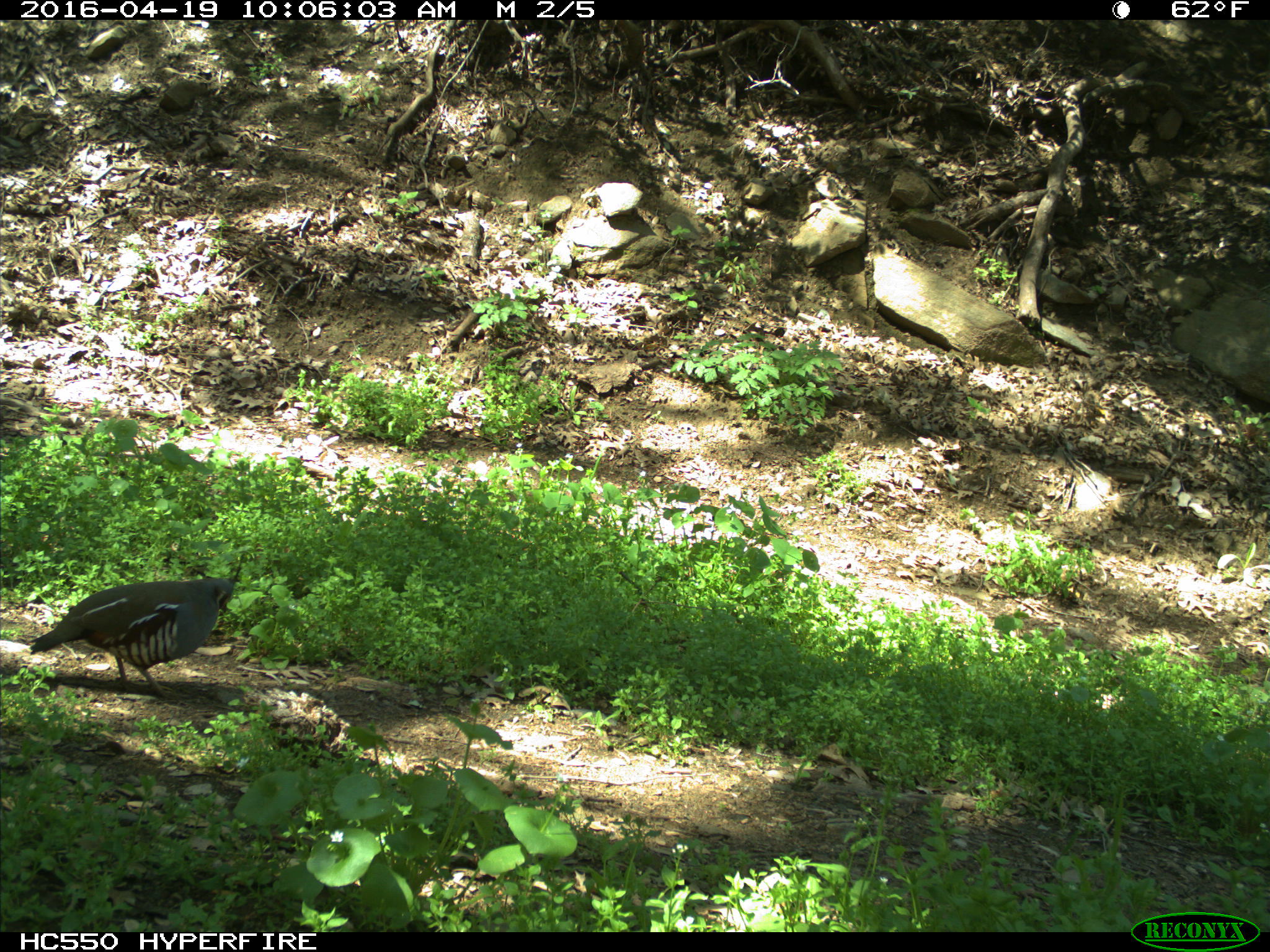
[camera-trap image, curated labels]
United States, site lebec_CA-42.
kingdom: Animalia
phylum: Chordata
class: Aves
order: Galliformes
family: Odontophoridae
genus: Callipepla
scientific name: Callipepla californica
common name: california quail